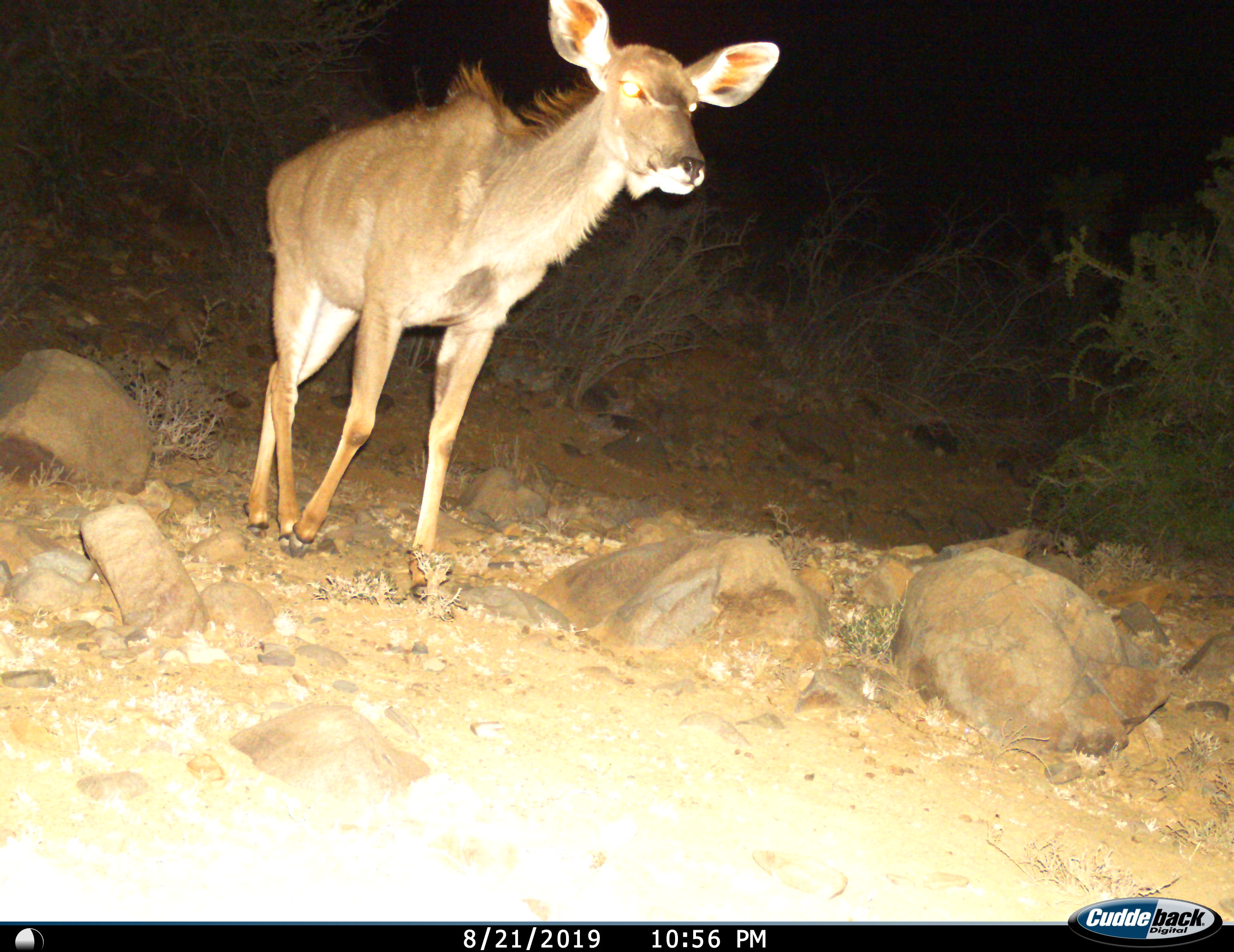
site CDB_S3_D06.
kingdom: Animalia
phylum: Chordata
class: Mammalia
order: Artiodactyla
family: Bovidae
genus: Tragelaphus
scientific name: Tragelaphus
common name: kudu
Kudu (Tragelaphus), count 1. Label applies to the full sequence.